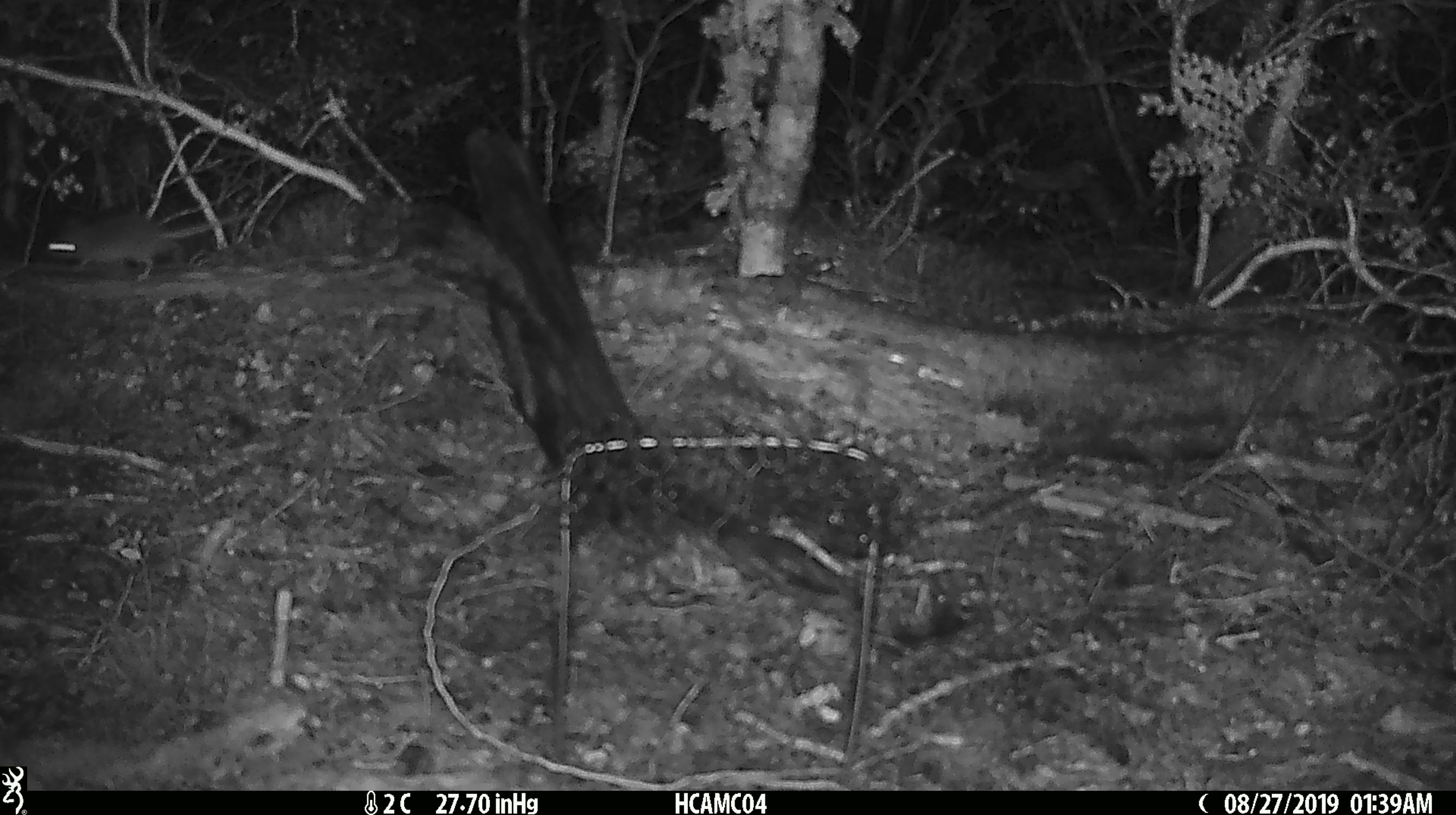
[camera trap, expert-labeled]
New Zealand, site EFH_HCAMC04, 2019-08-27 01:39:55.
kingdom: Animalia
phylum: Chordata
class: Mammalia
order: Rodentia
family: Muridae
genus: Mus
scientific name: Mus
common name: mouse